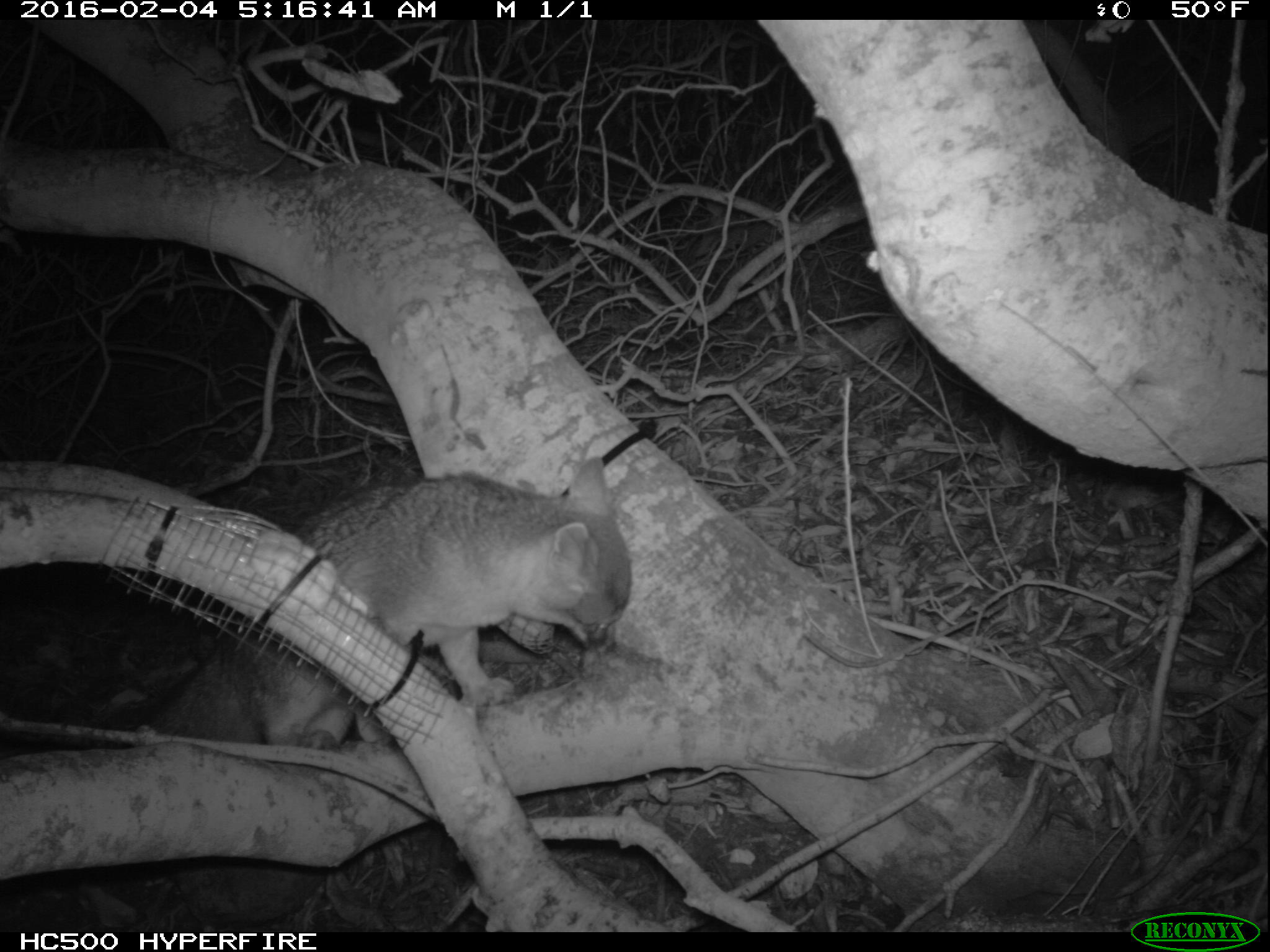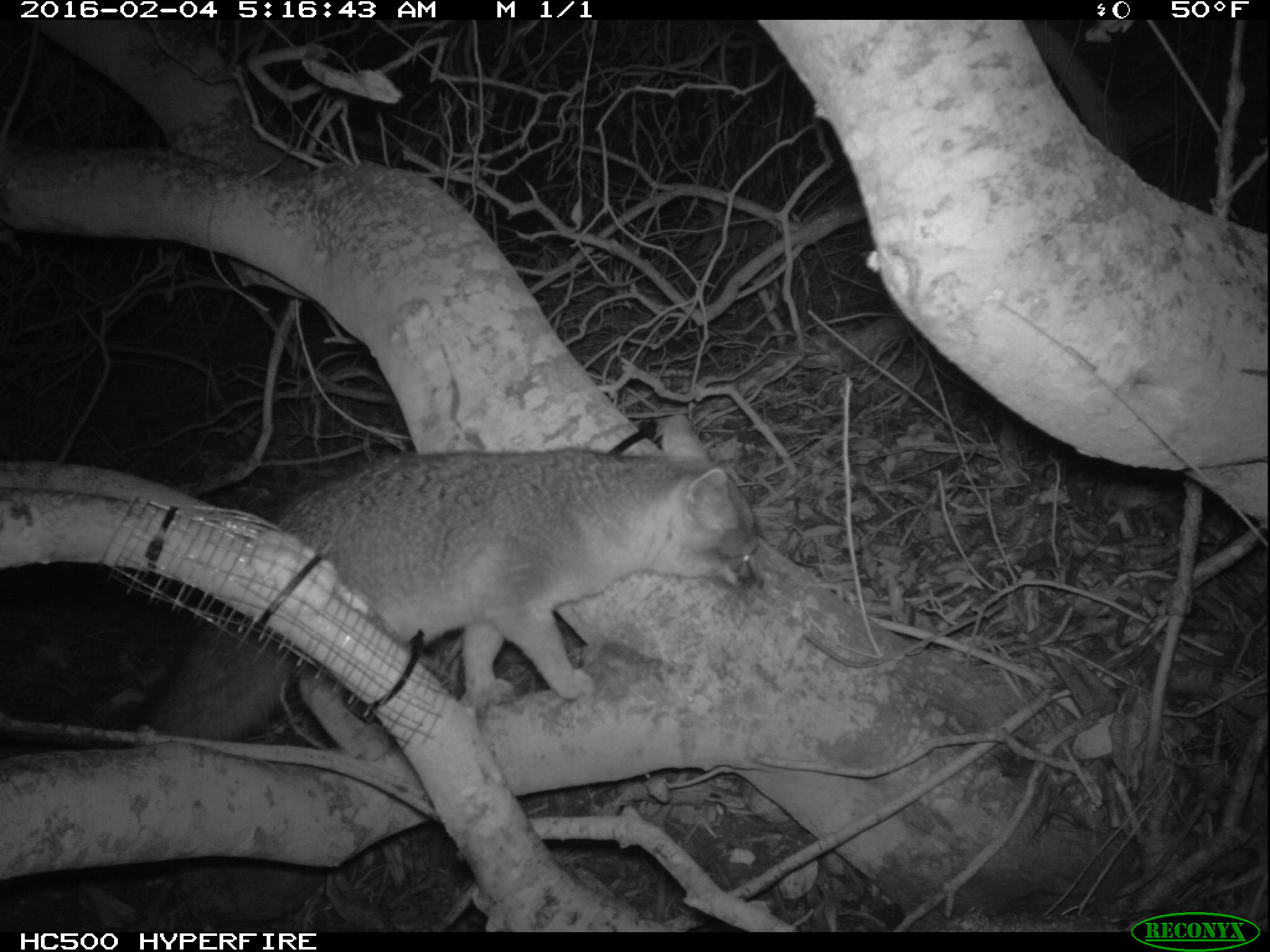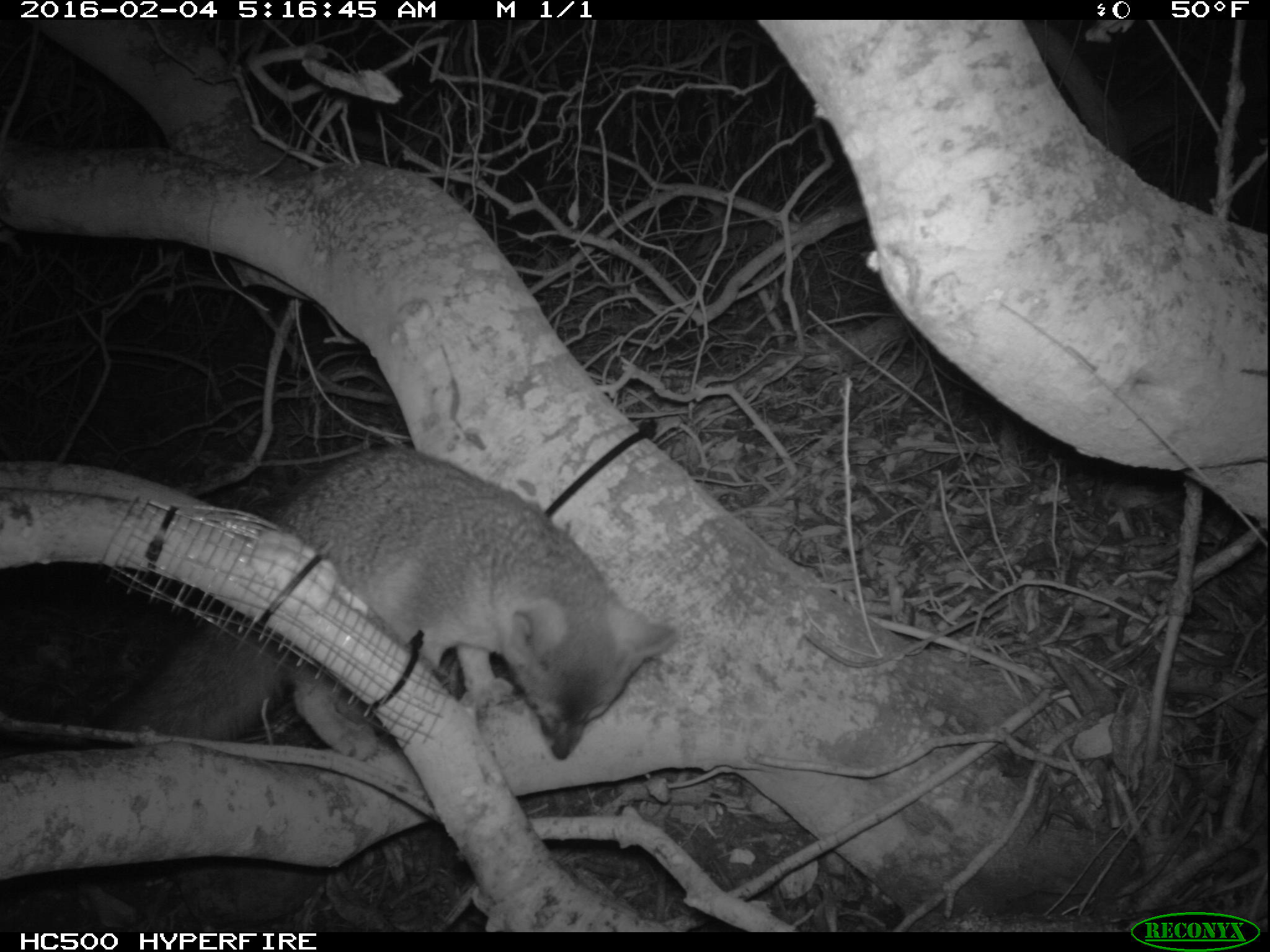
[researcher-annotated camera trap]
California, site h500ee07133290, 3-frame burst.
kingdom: Animalia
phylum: Chordata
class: Mammalia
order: Carnivora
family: Canidae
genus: Urocyon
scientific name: Urocyon littoralis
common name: island fox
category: fox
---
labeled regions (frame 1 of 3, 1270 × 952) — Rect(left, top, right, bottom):
fox: Rect(146, 456, 631, 748)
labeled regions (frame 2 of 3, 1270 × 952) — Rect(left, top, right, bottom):
fox: Rect(115, 409, 766, 749)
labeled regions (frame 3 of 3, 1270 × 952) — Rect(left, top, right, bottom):
fox: Rect(84, 447, 678, 762)